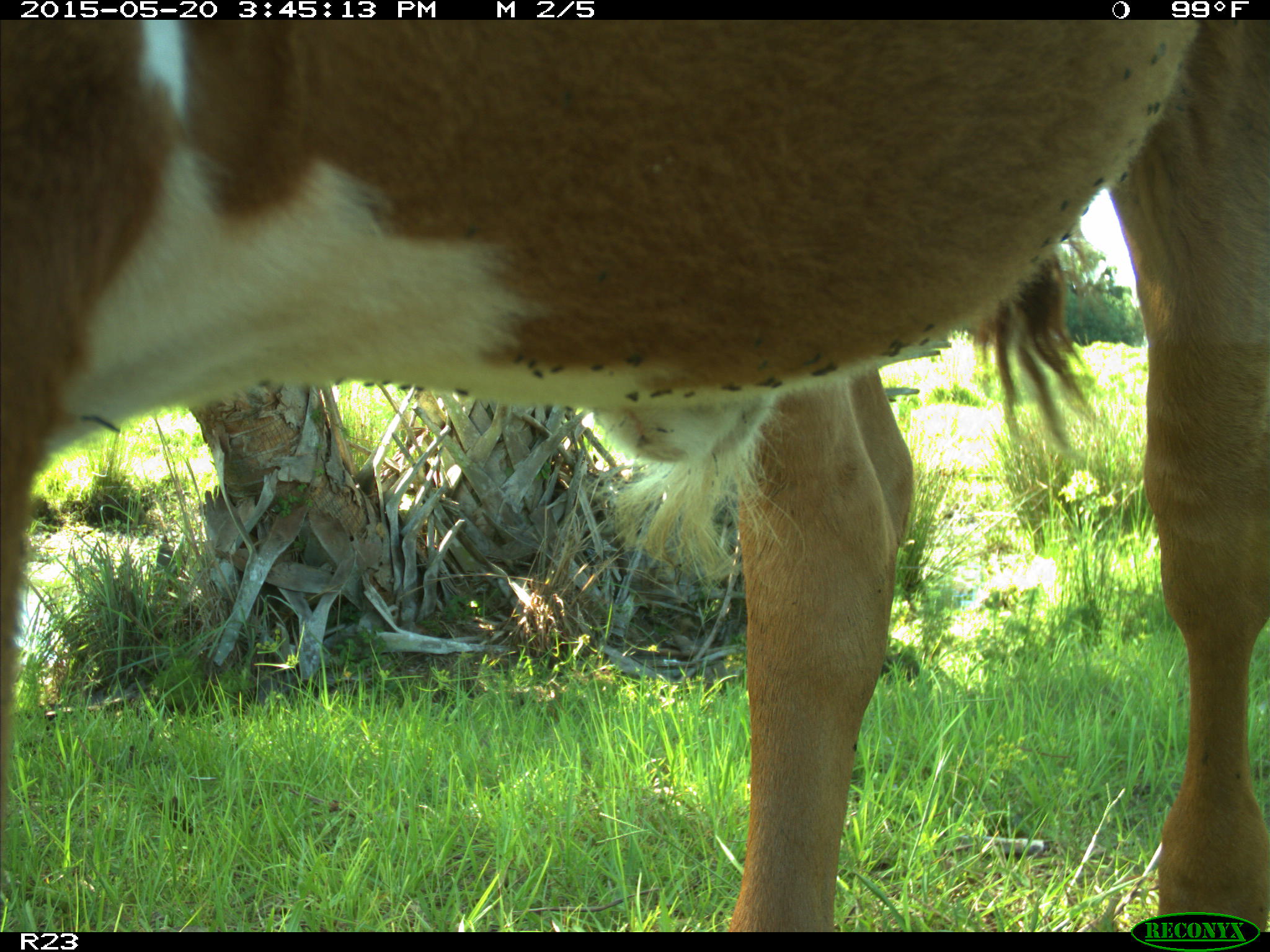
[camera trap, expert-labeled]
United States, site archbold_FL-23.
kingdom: Animalia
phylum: Chordata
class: Mammalia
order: Artiodactyla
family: Bovidae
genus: Bos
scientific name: Bos taurus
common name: domestic cow